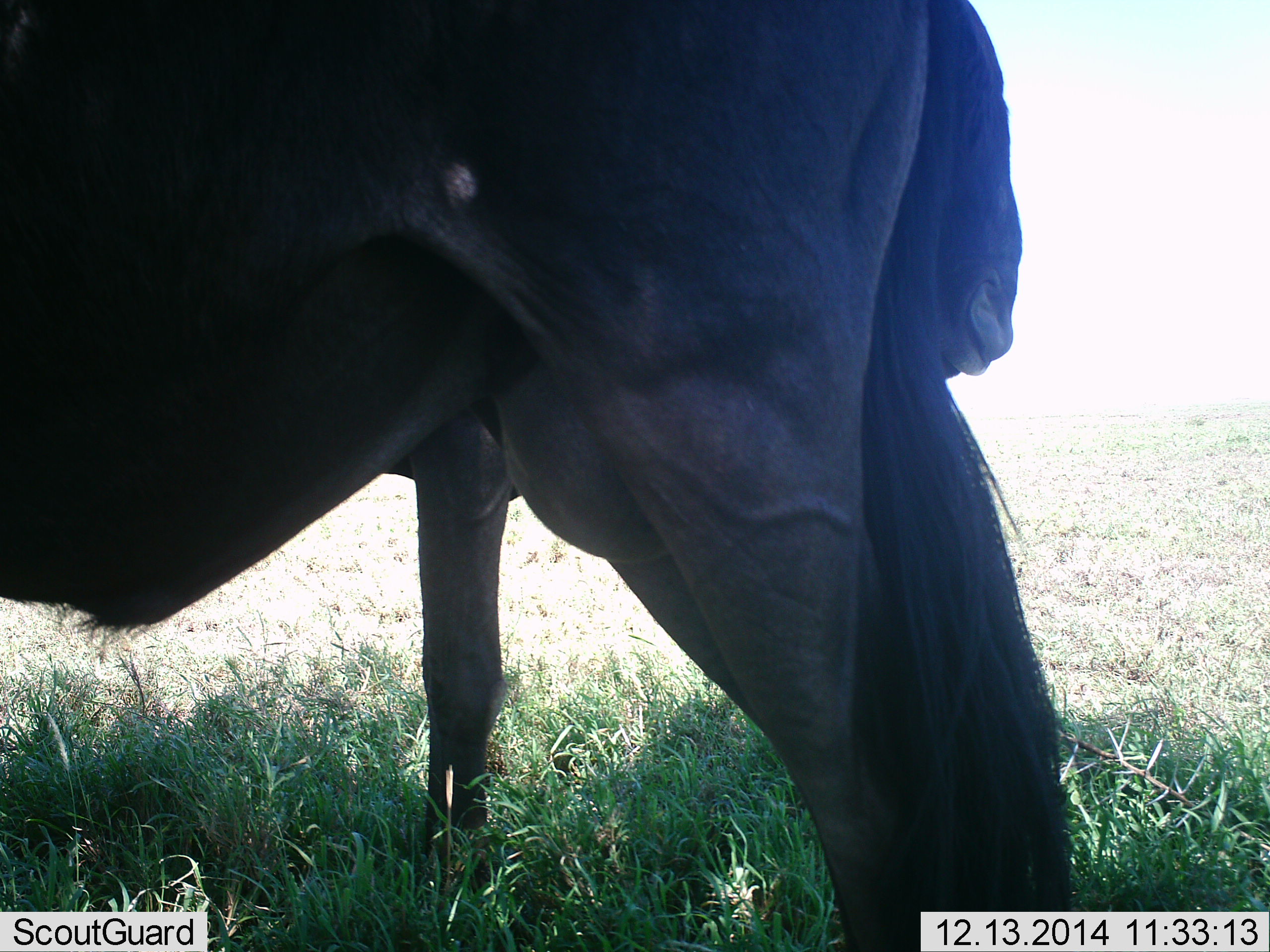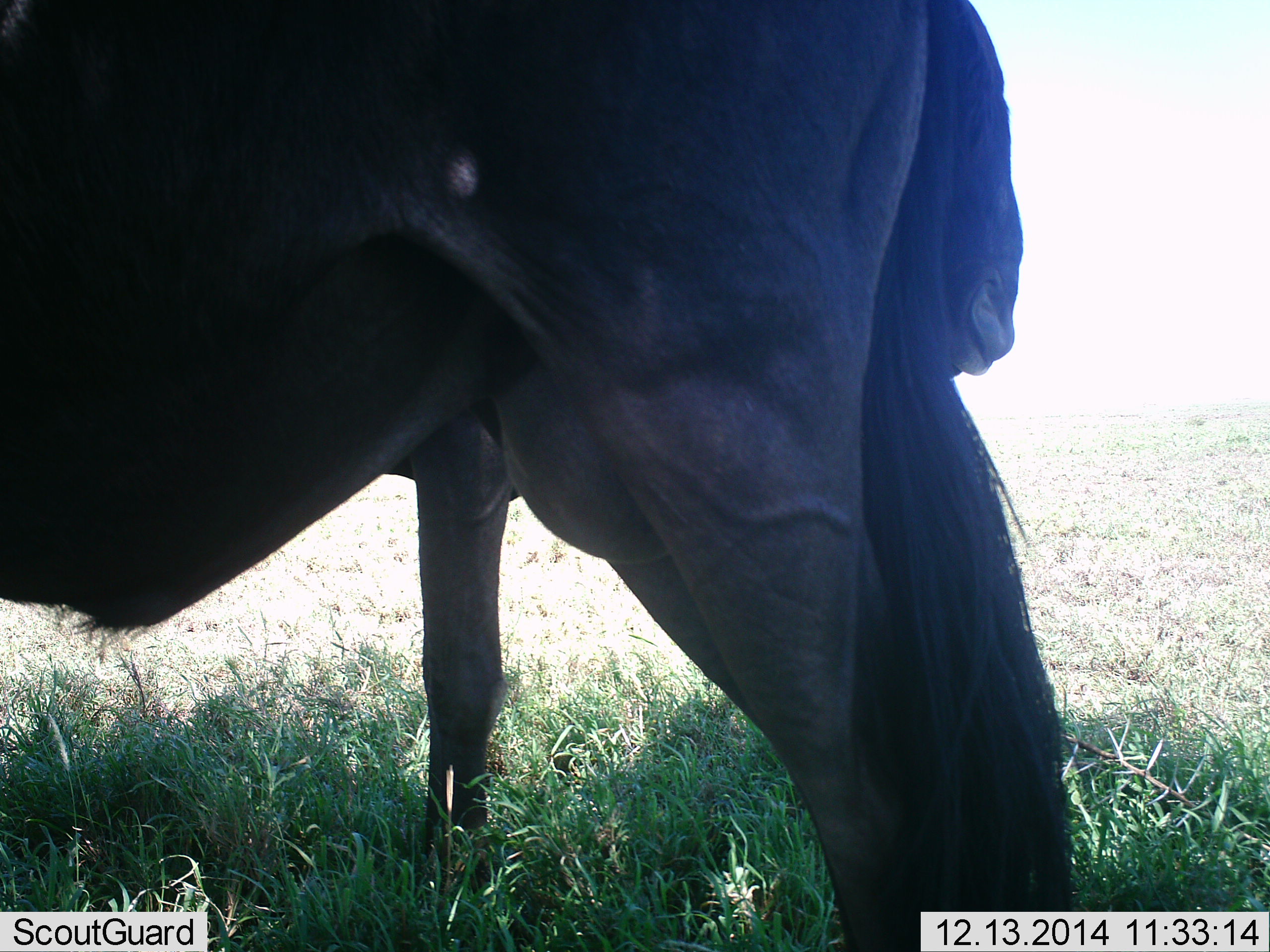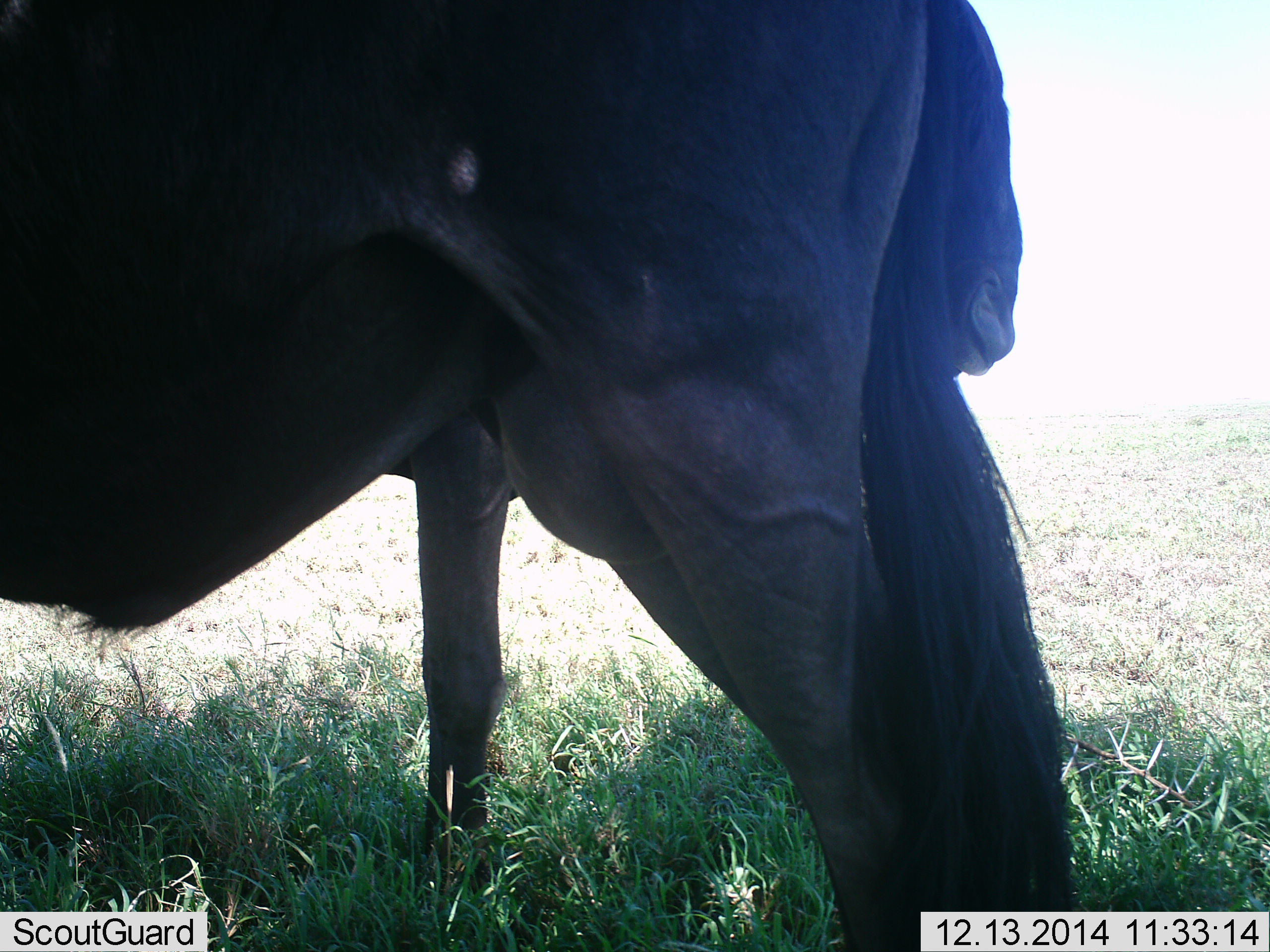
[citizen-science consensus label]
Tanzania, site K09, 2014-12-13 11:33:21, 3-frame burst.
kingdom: Animalia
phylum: Chordata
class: Mammalia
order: Artiodactyla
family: Bovidae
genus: Connochaetes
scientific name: Connochaetes taurinus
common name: blue wildebeest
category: wildebeest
Wildebeest (blue wildebeest) (Connochaetes taurinus), count 2. Behavior (volunteer vote fractions): standing 90%, resting 0%, moving 0%, interacting 10%. Young present (vote fraction): 0%. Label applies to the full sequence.